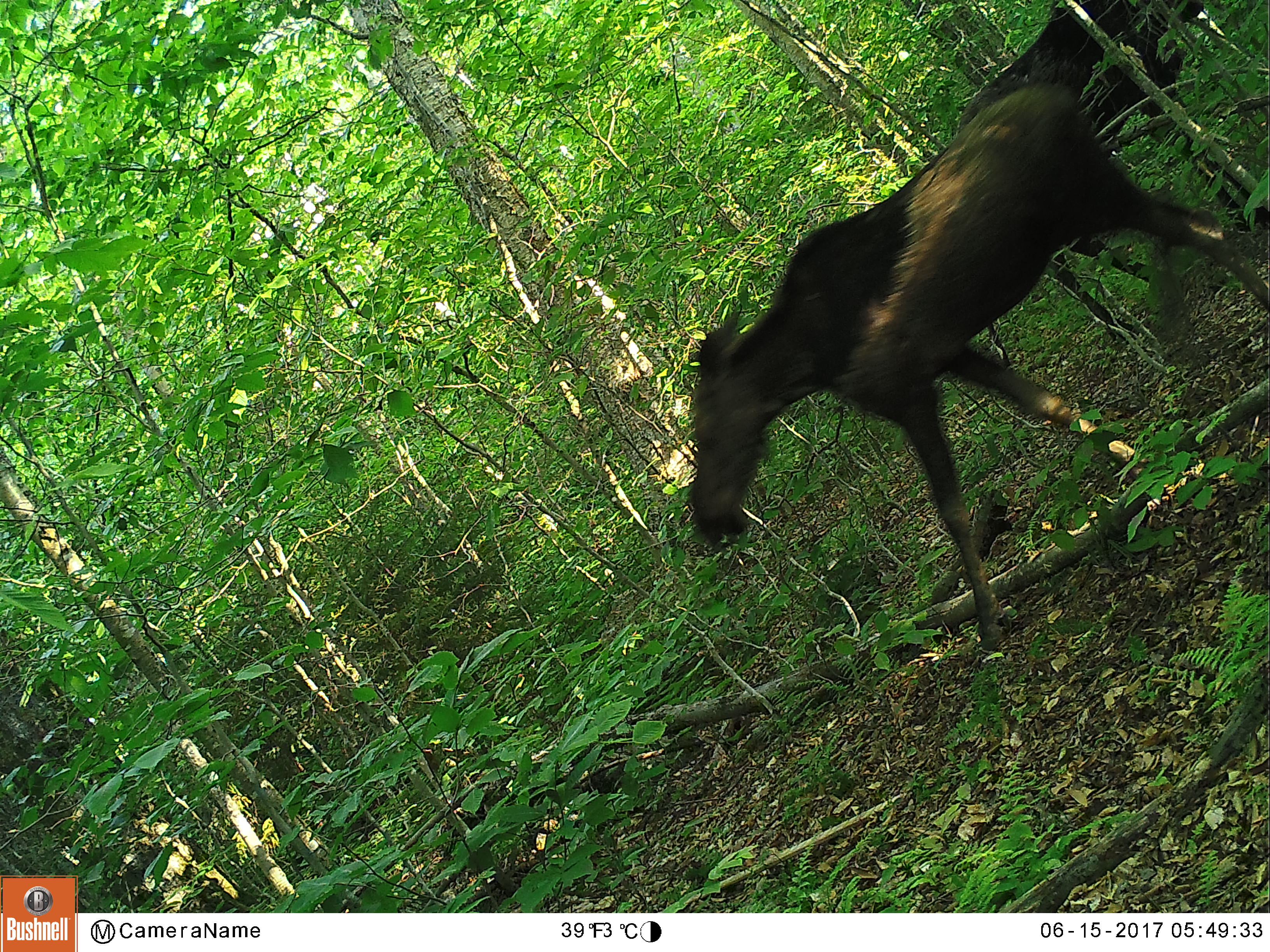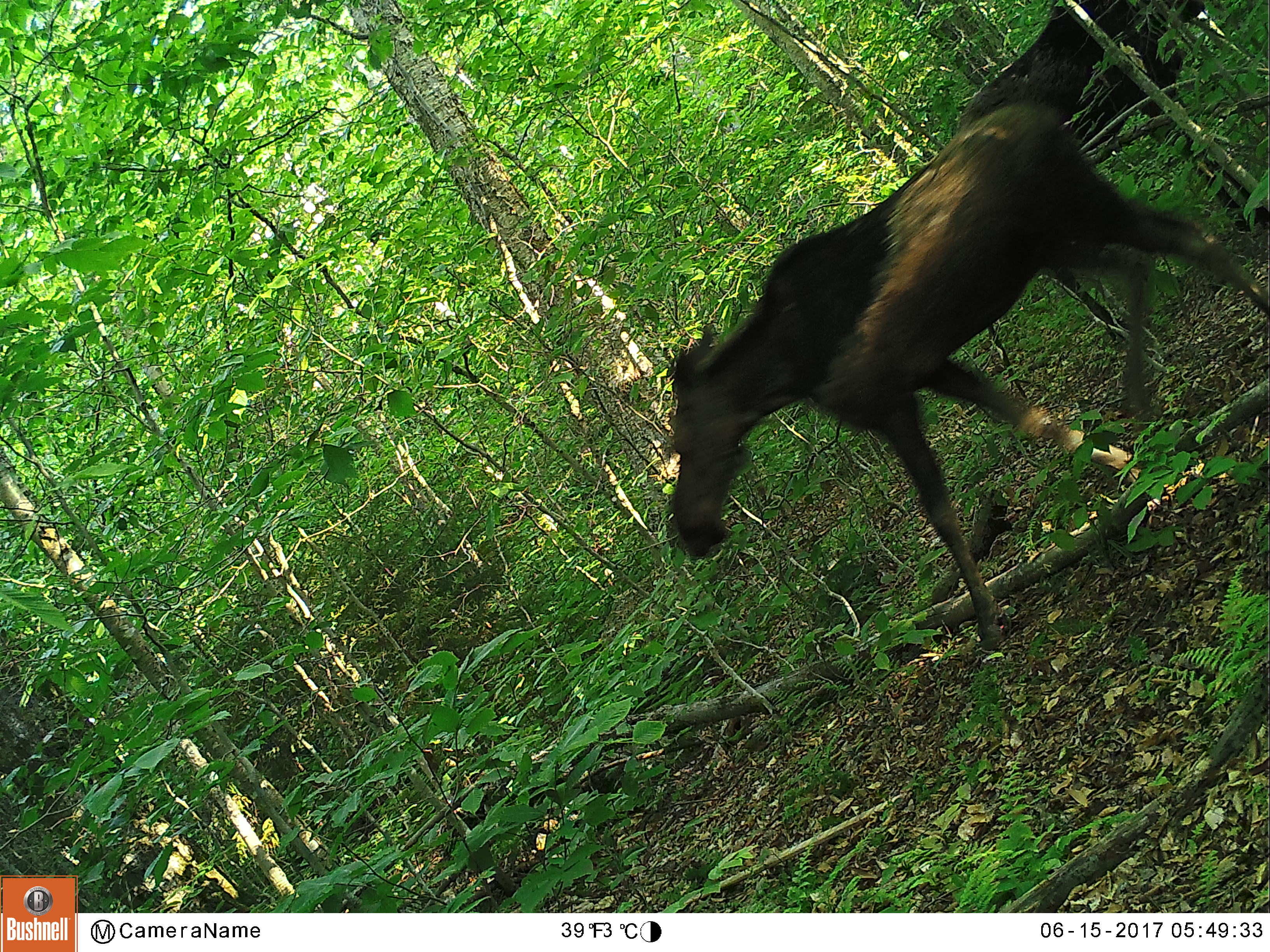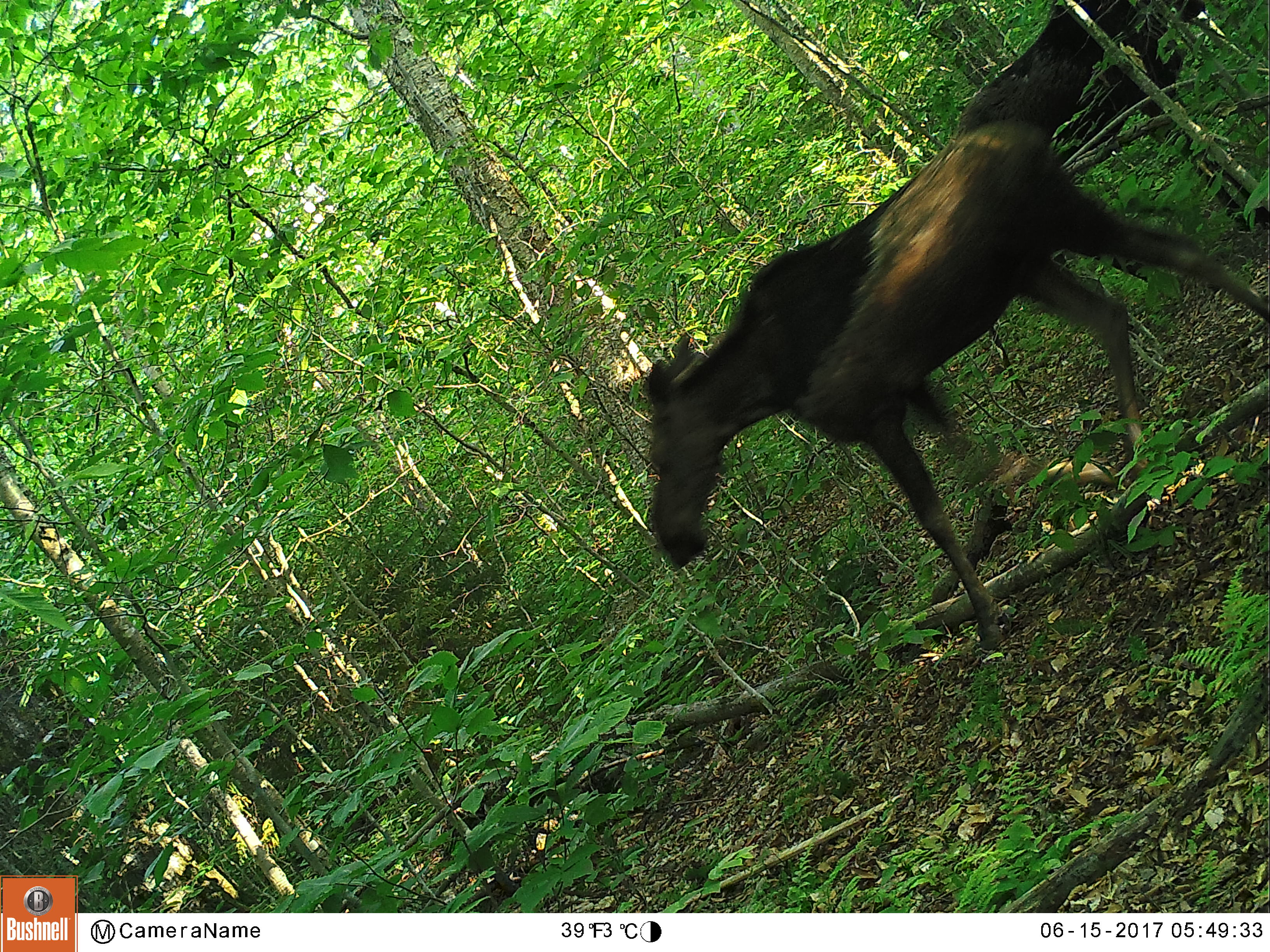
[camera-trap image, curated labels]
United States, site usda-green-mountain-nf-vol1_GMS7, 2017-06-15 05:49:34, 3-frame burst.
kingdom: Animalia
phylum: Chordata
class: Mammalia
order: Artiodactyla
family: Cervidae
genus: Alces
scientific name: Alces alces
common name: moose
Moose (Alces alces).